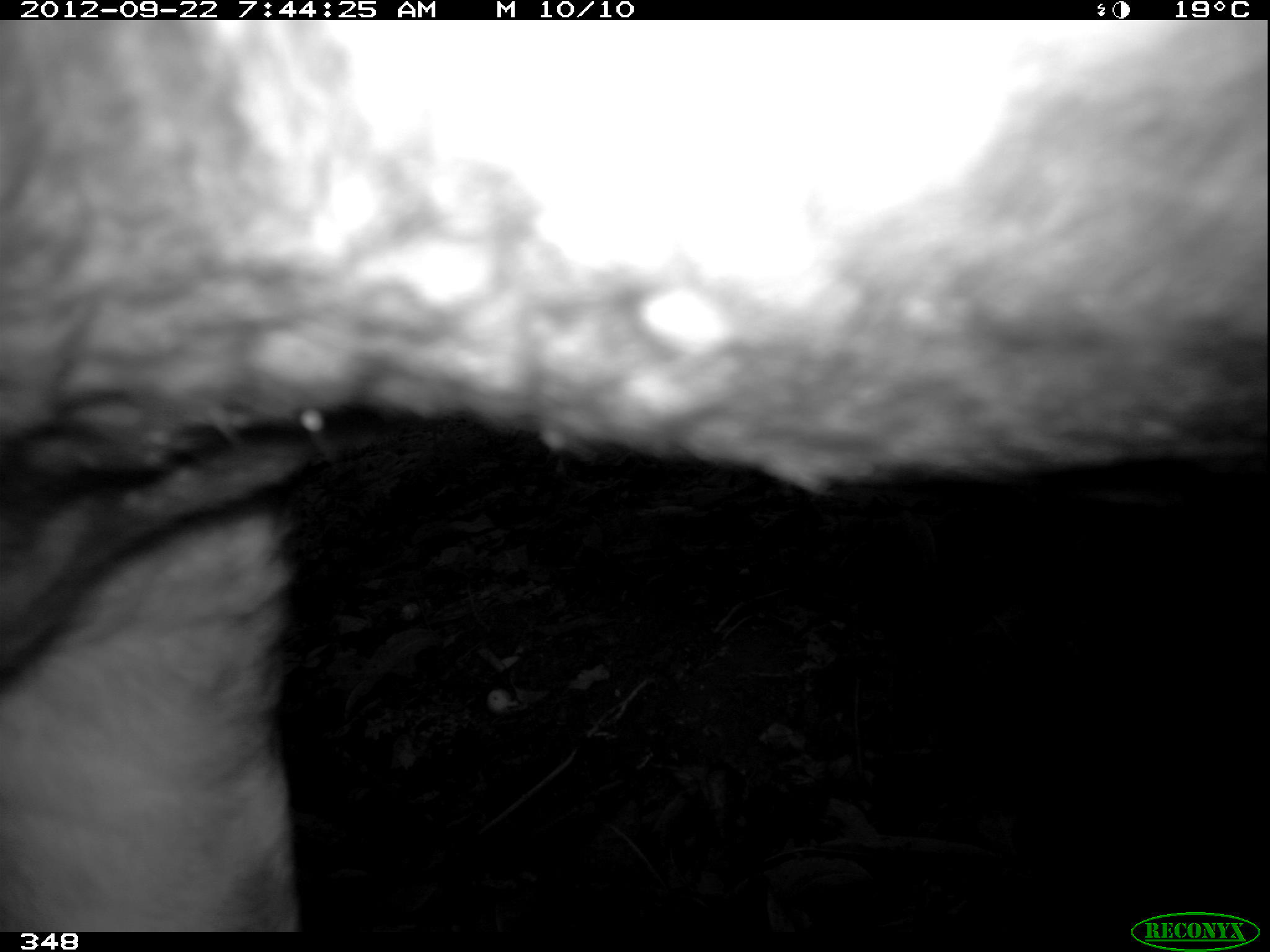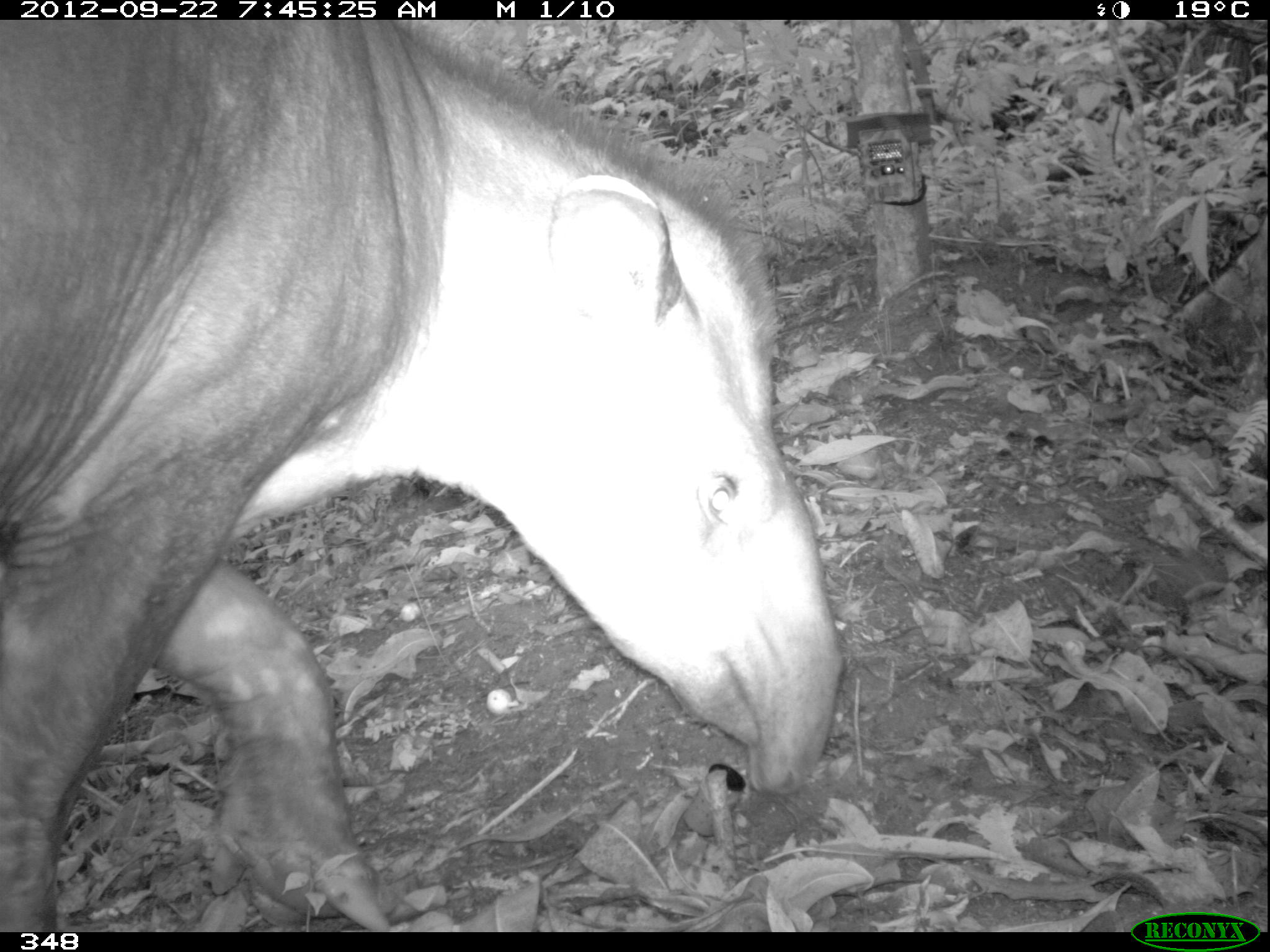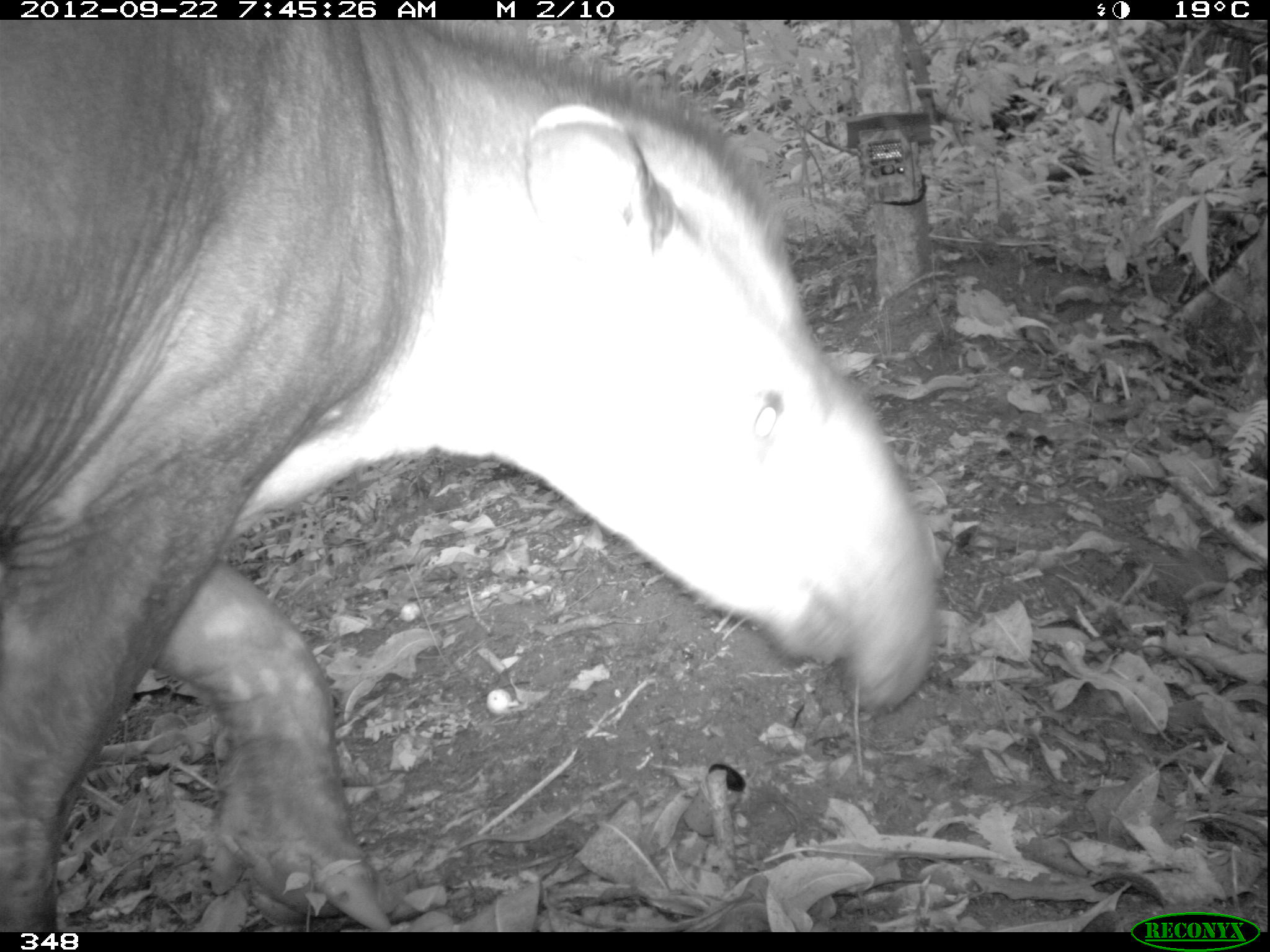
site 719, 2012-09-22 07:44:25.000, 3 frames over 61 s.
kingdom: Animalia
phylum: Chordata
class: Mammalia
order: Perissodactyla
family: Tapiridae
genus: Tapirus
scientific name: Tapirus terrestris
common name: south american tapir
Tapirus terrestris (south american tapir).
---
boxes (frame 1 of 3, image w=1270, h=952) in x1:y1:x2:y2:
tapirus terrestris: 1:18:1265:930